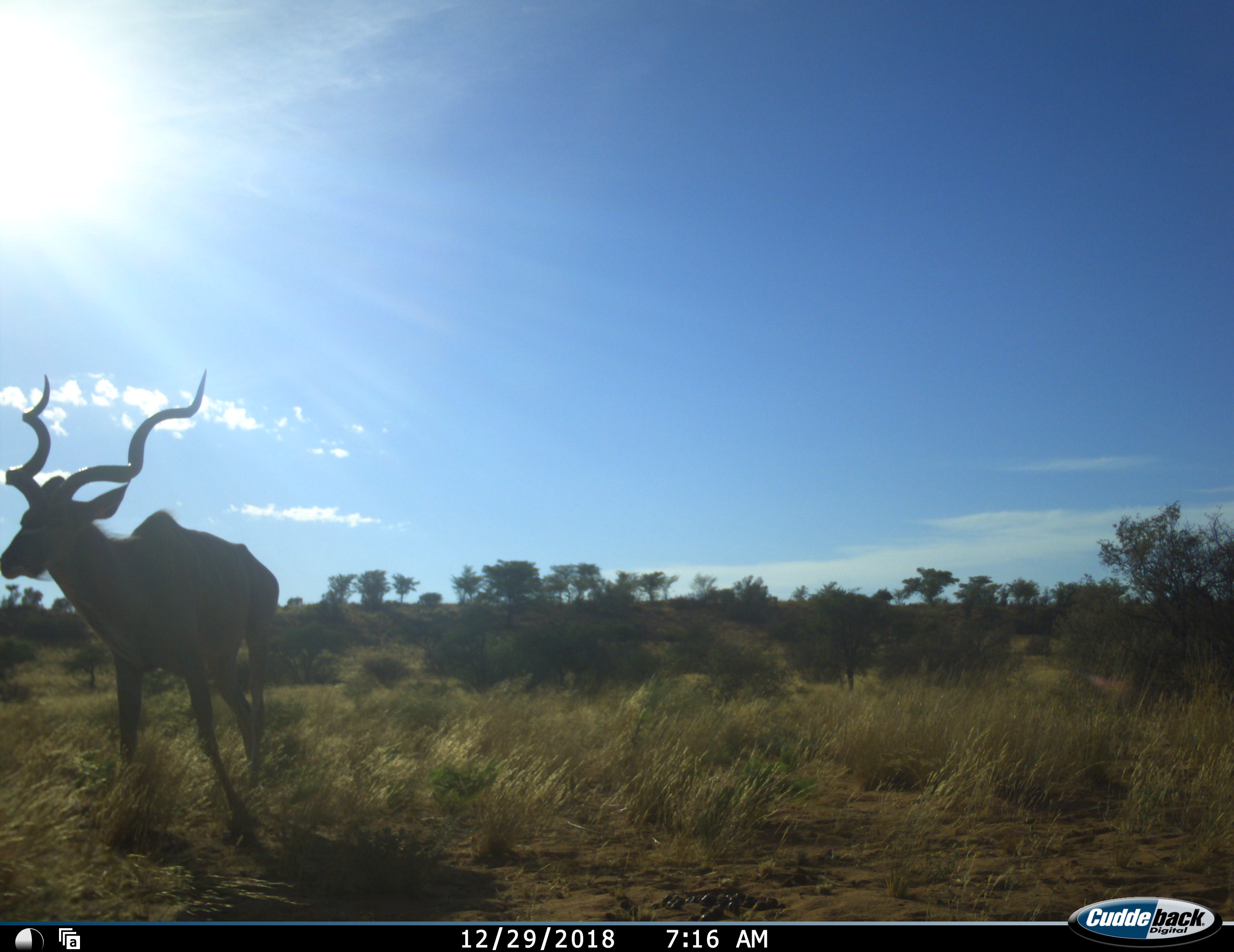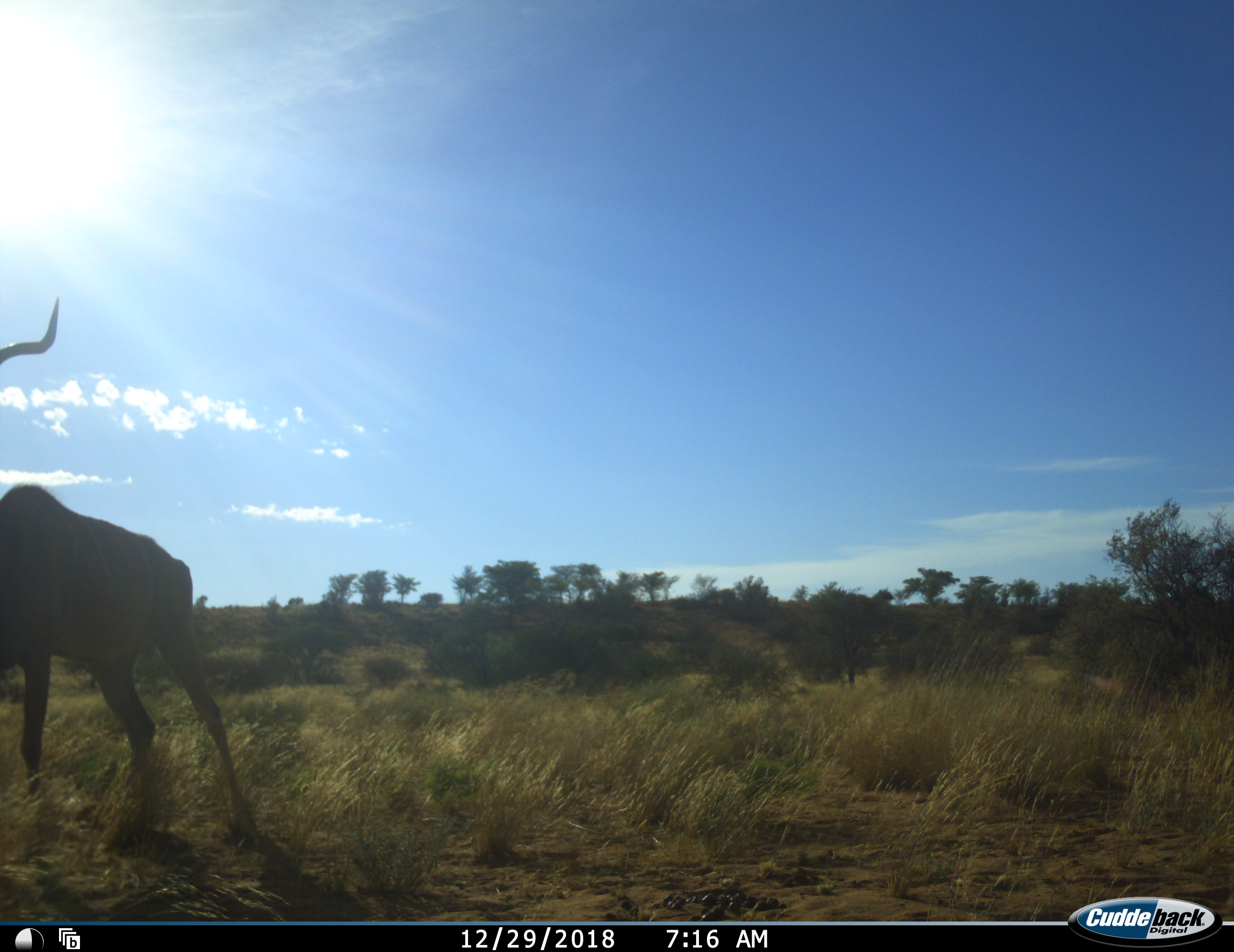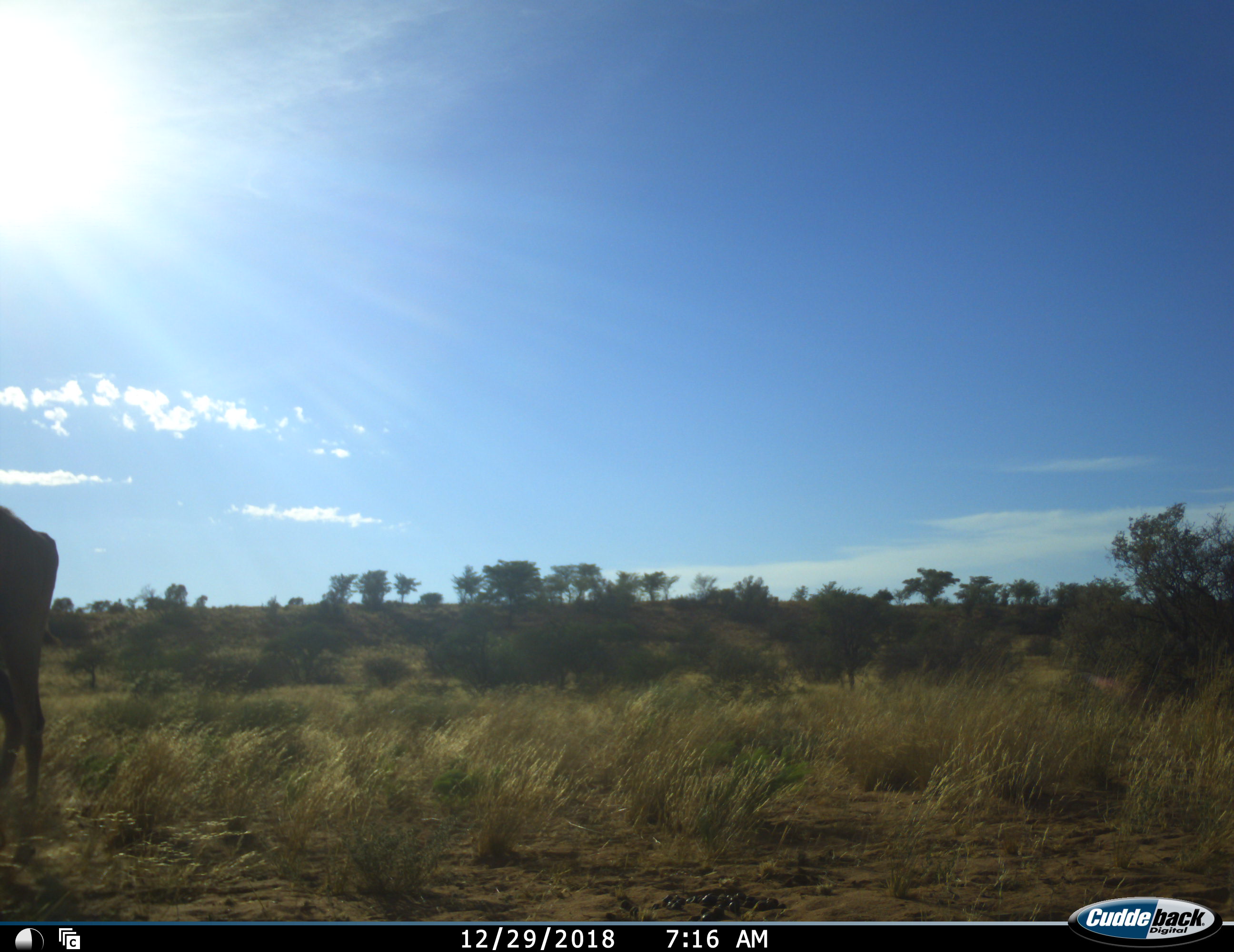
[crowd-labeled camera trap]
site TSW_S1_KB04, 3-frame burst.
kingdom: Animalia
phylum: Chordata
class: Mammalia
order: Artiodactyla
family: Bovidae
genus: Tragelaphus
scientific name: Tragelaphus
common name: kudu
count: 1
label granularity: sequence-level